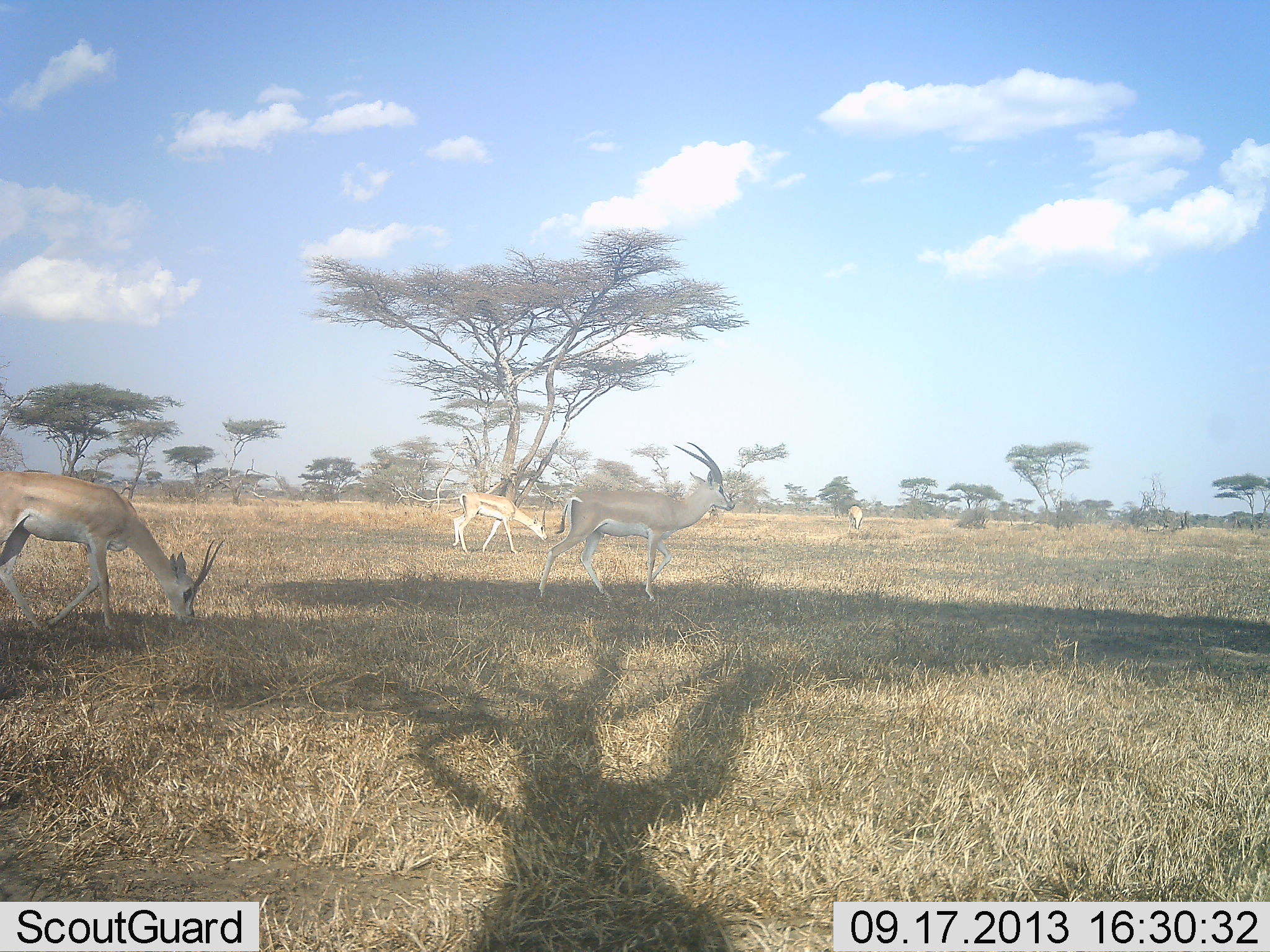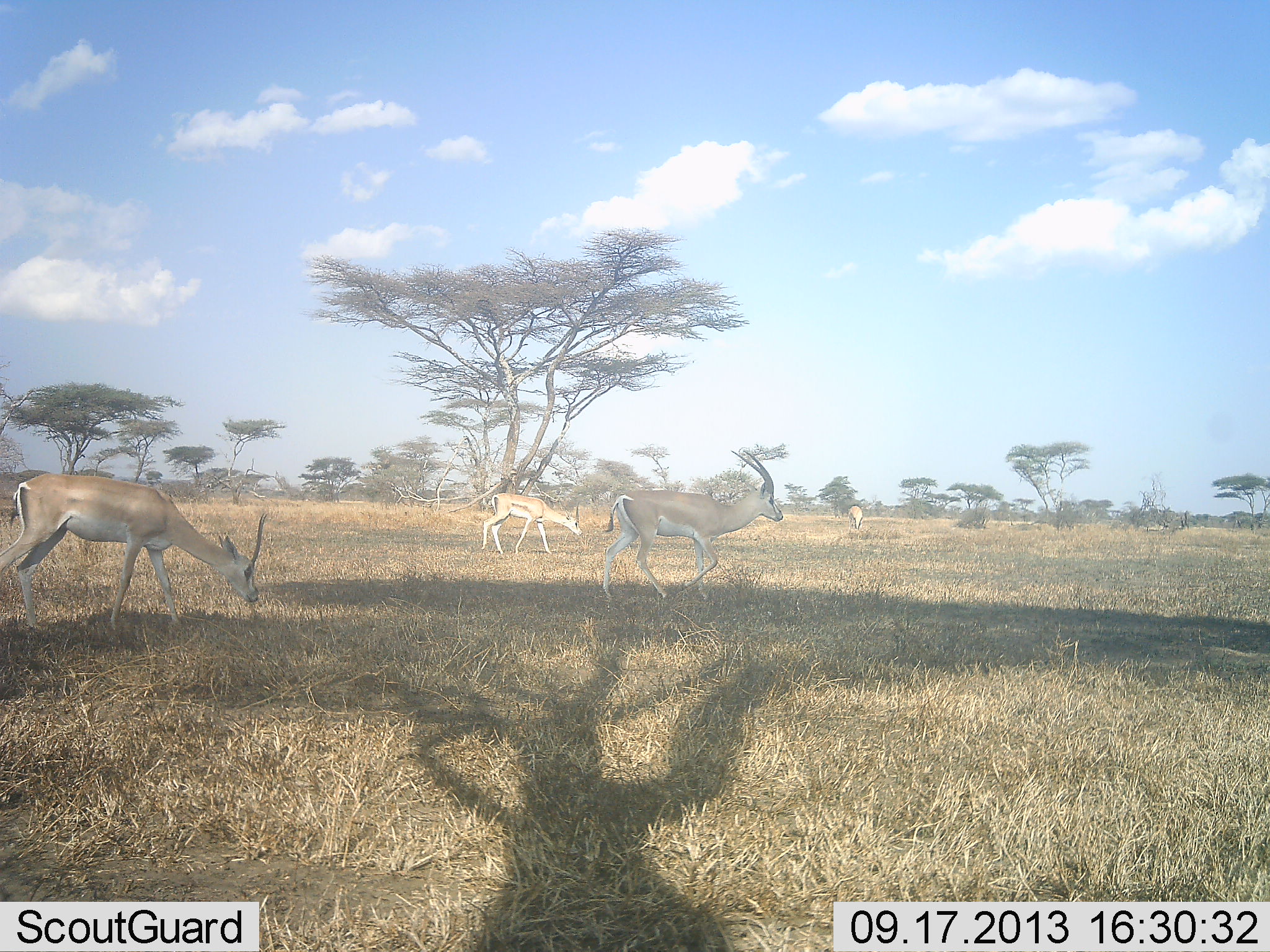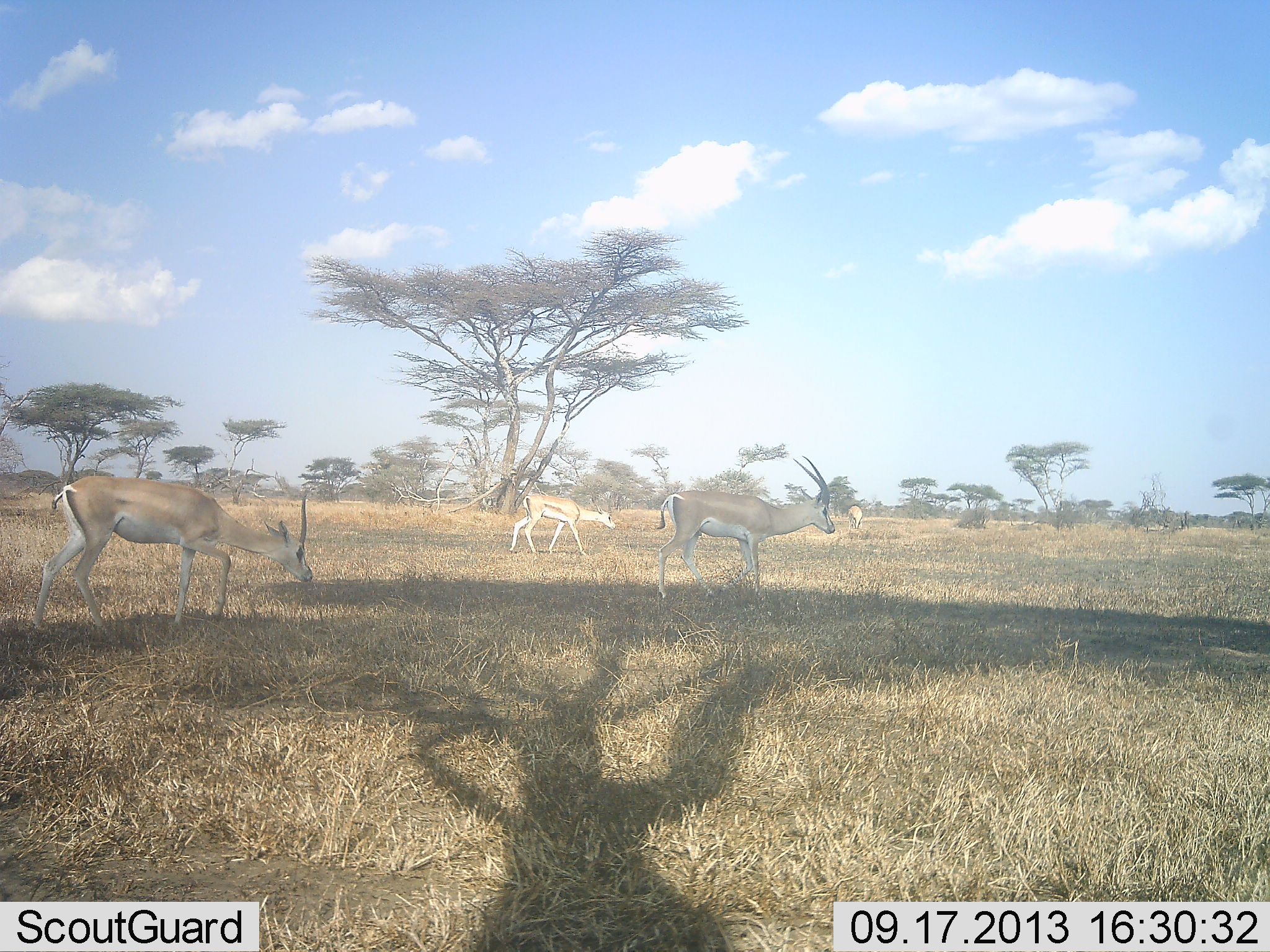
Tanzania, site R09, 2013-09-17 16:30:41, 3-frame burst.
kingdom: Animalia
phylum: Chordata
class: Mammalia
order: Artiodactyla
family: Bovidae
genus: Nanger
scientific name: Nanger granti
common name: grant's gazelle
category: gazellegrants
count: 4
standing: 17%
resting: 0%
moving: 96%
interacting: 0%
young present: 8%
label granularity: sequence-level